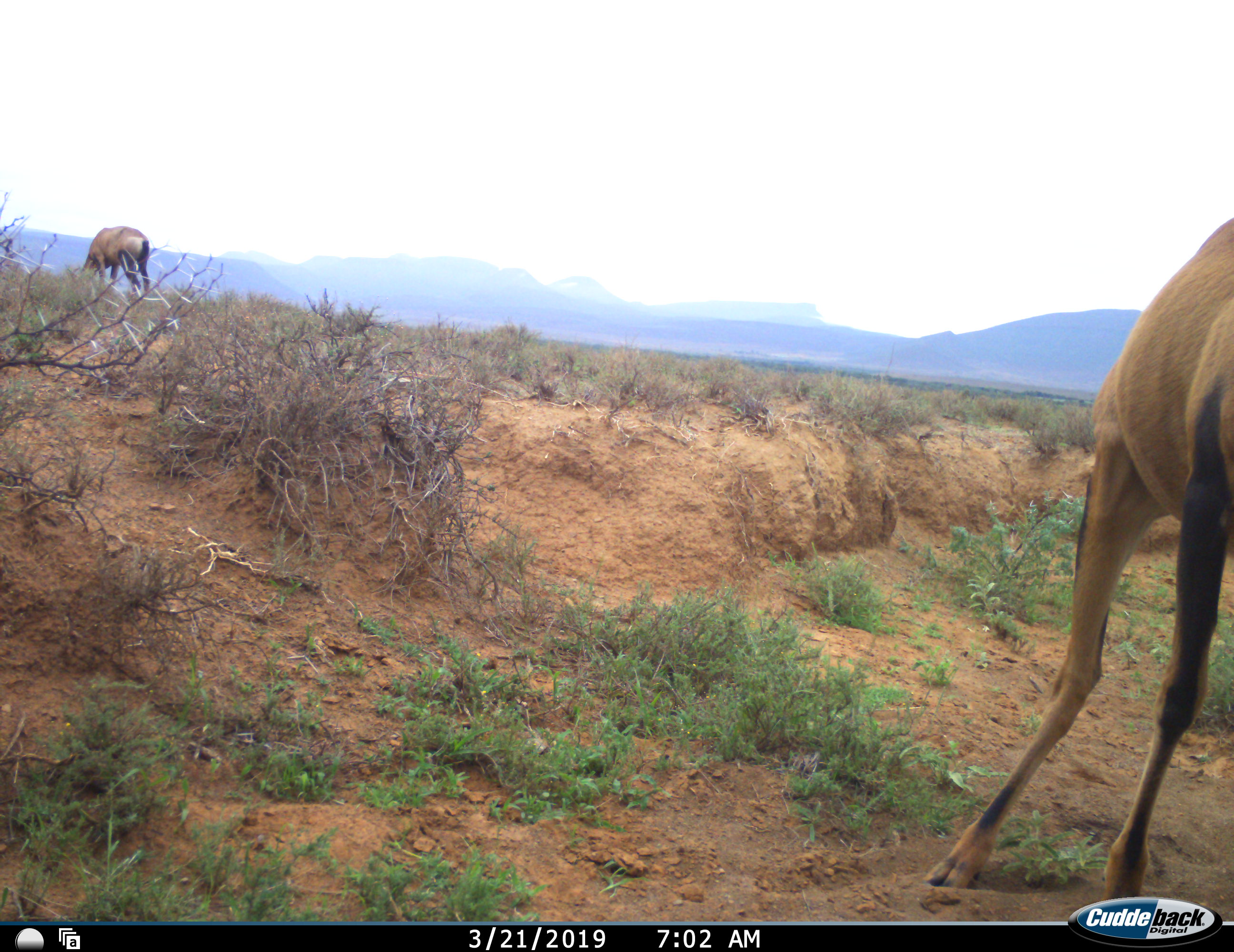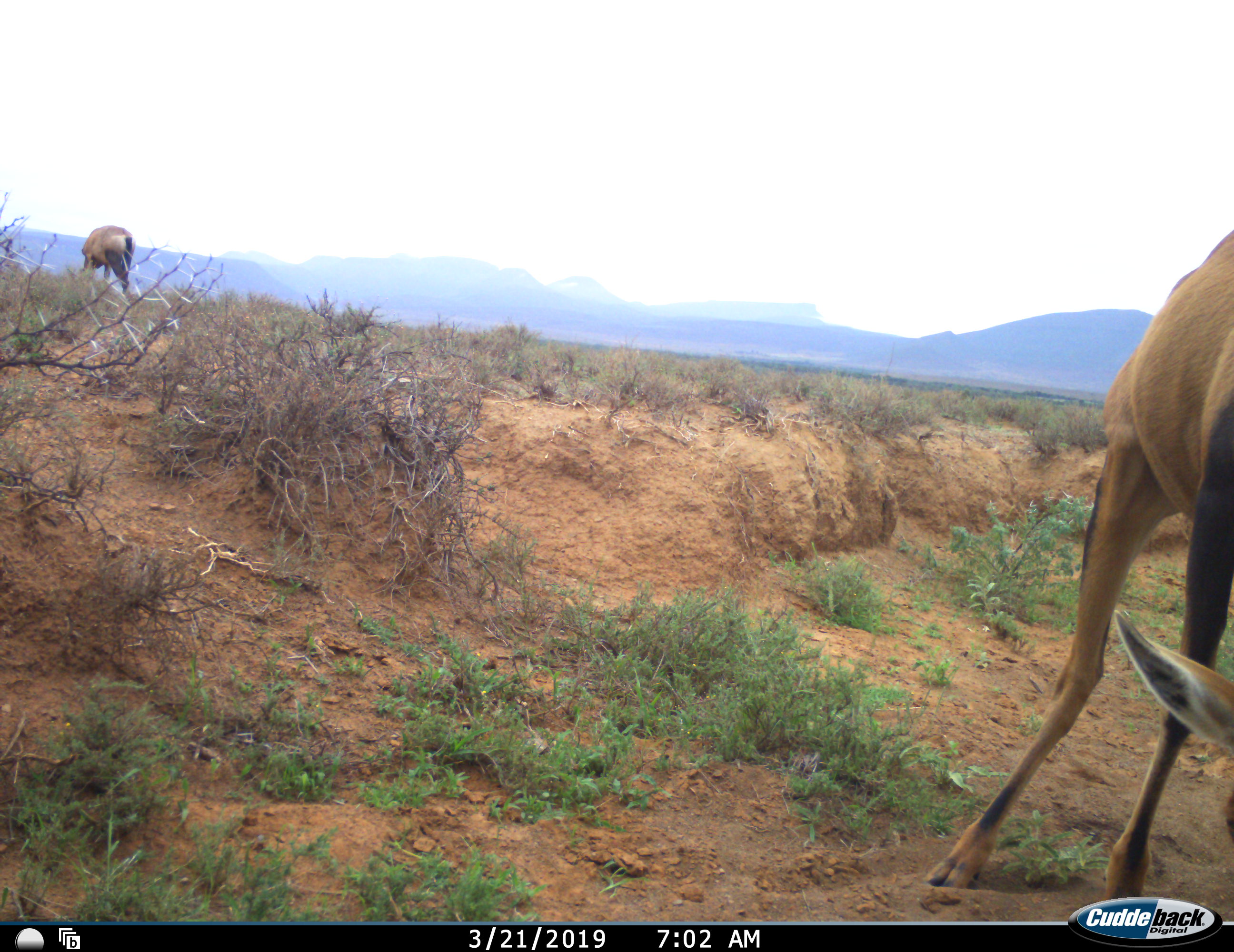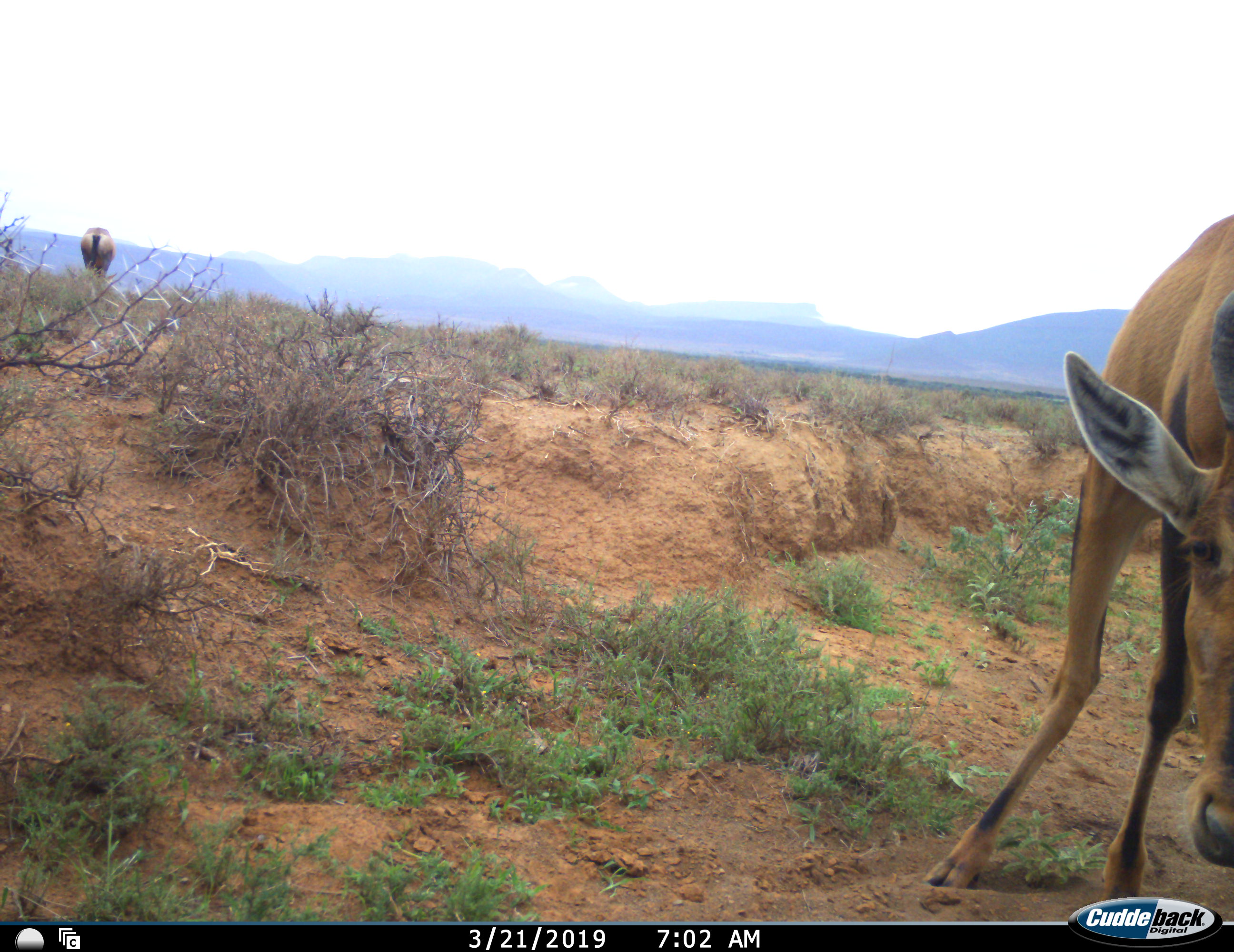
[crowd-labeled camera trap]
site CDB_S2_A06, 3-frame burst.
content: unidentified animal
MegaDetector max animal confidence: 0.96